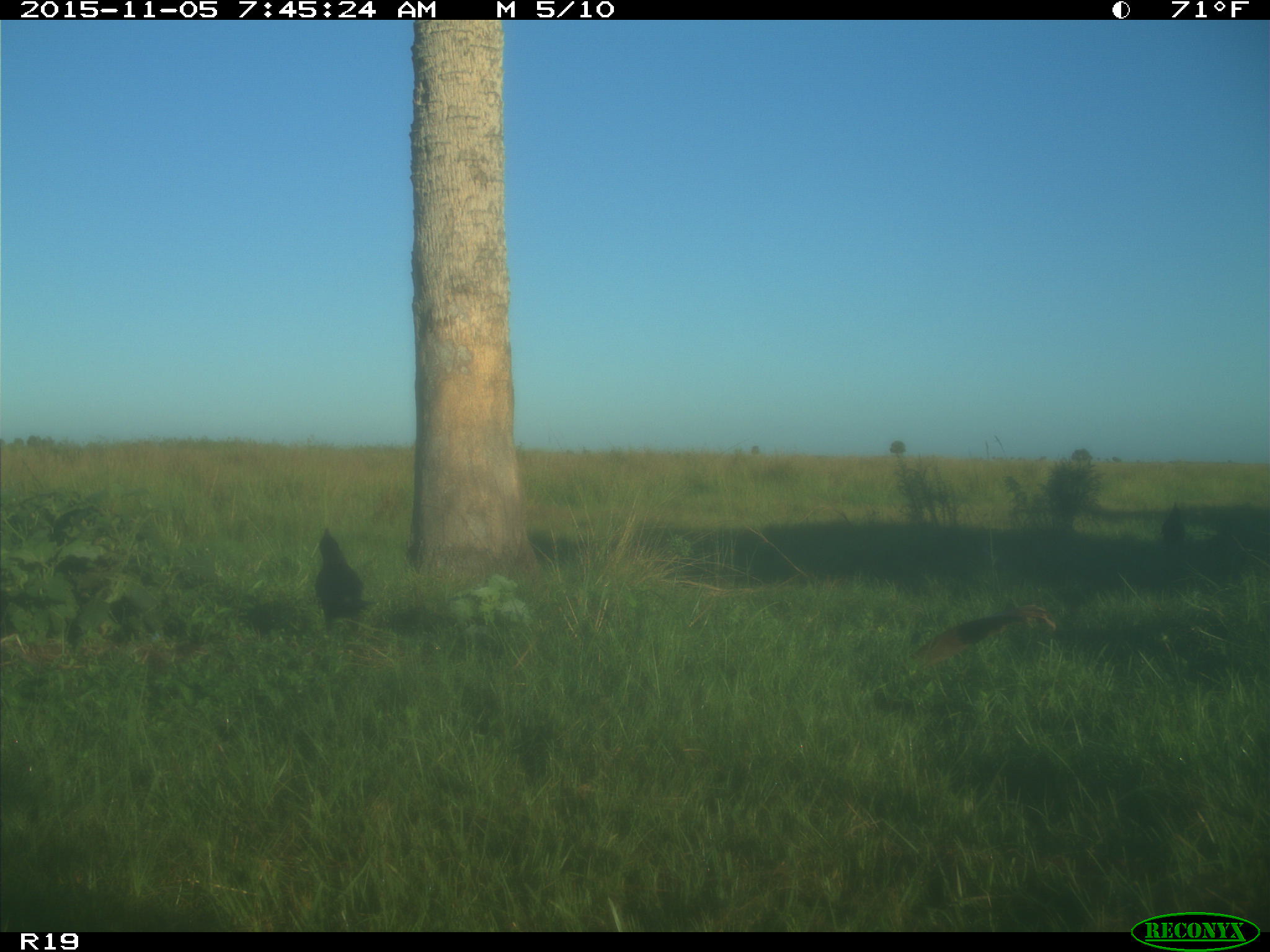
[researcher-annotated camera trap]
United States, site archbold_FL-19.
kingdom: Animalia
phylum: Chordata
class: Aves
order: Passeriformes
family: Corvidae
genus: Corvus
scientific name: Corvus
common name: crows and ravens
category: unidentified corvus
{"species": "unidentified corvus (crows and ravens) (Corvus)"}